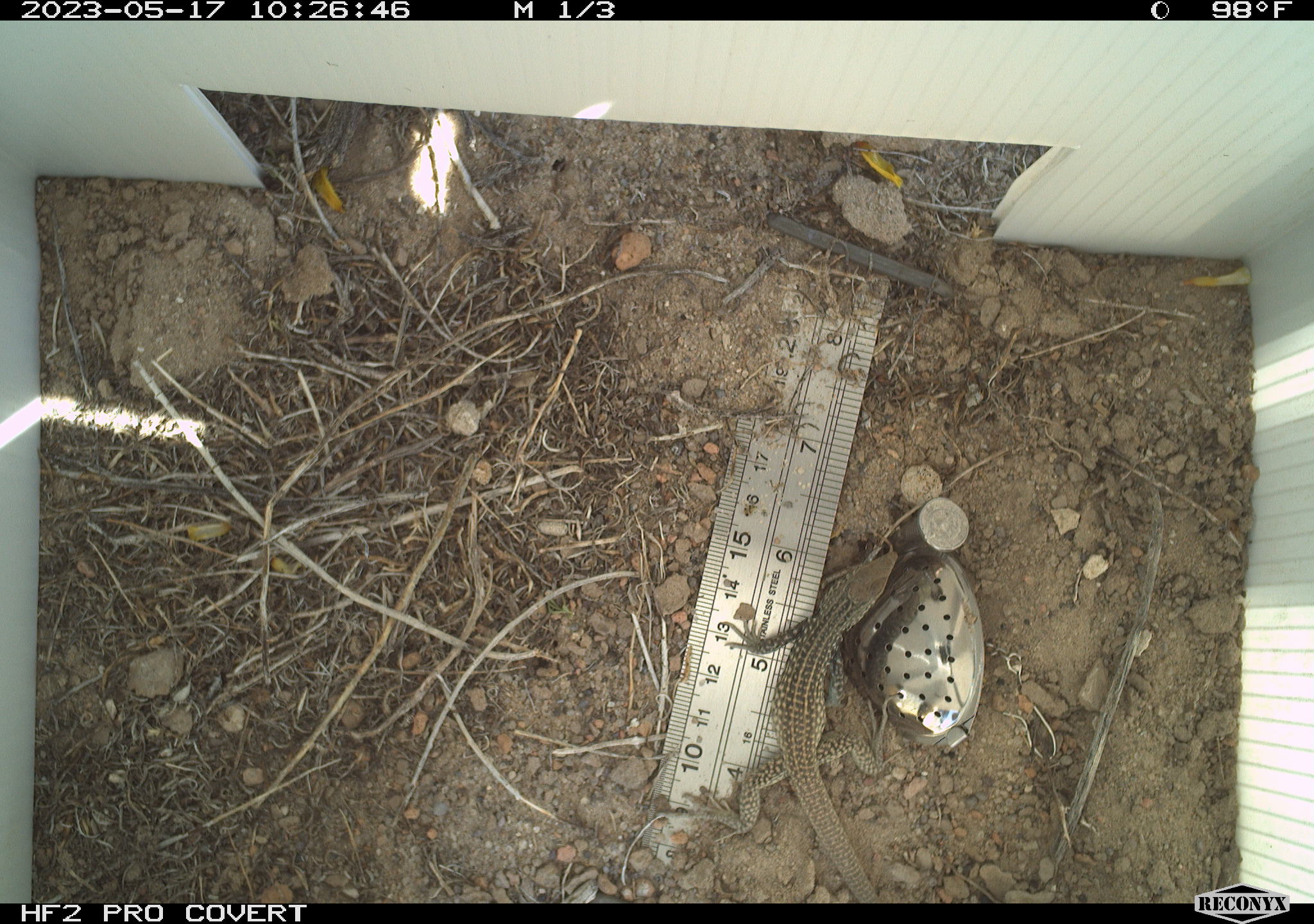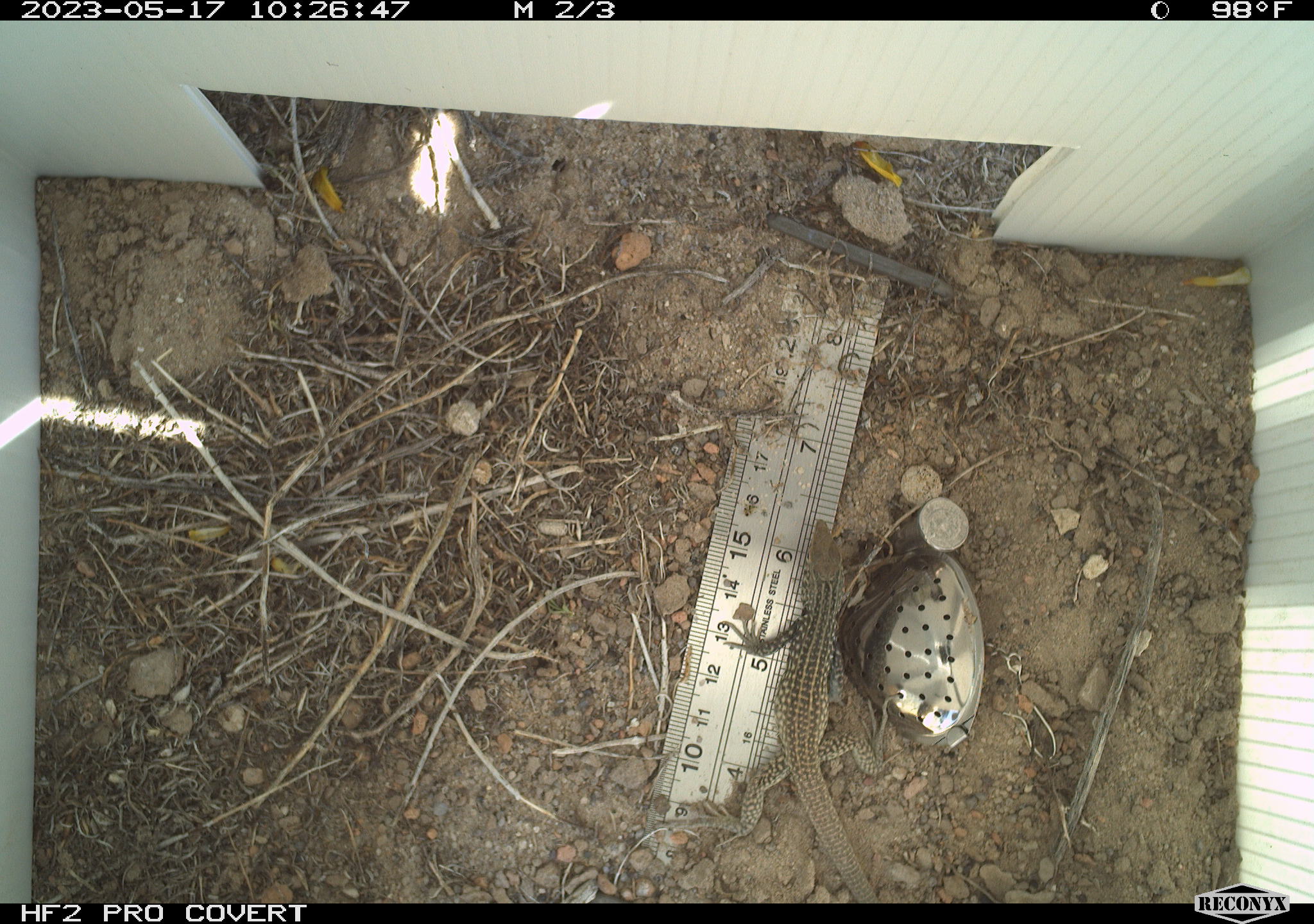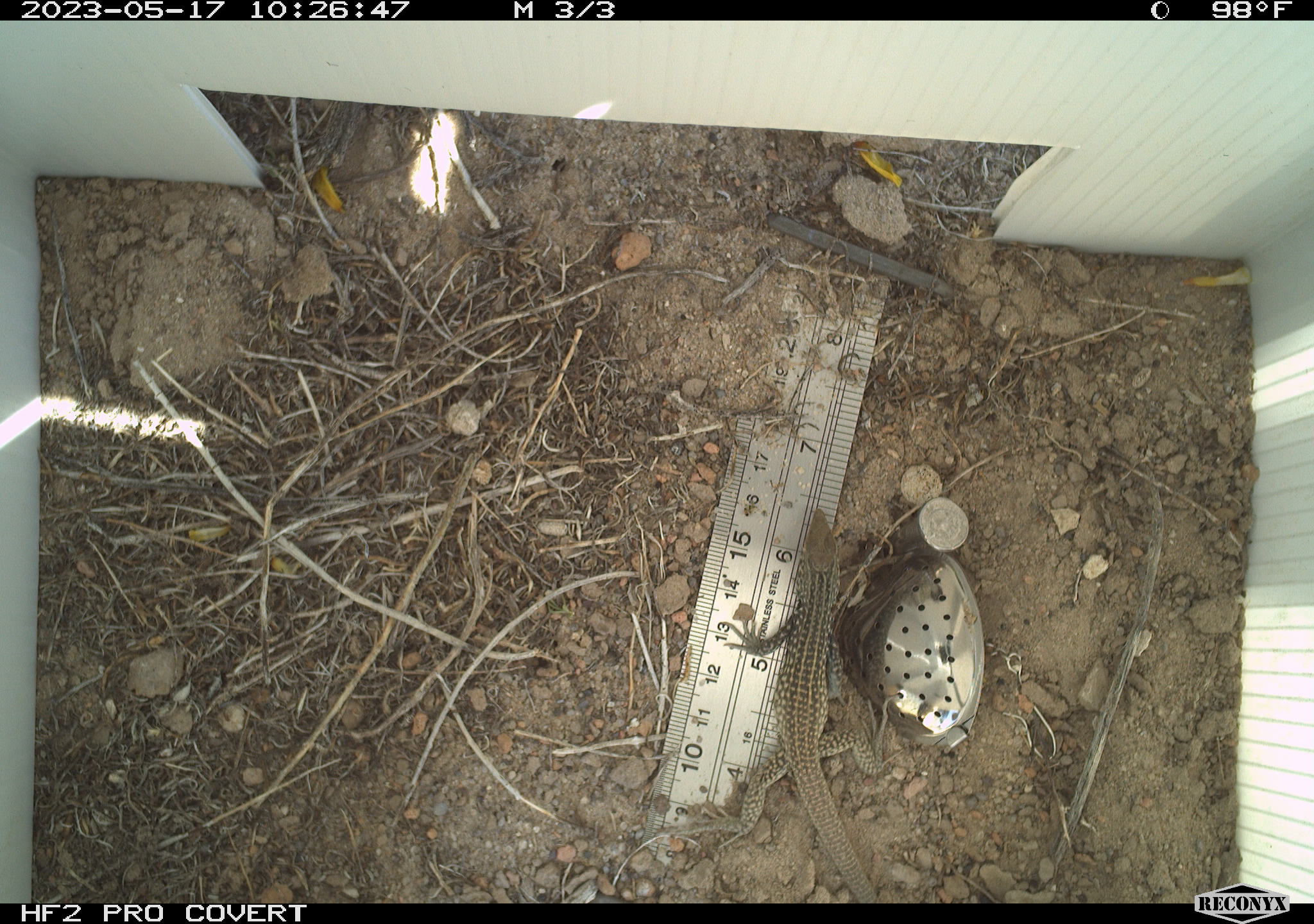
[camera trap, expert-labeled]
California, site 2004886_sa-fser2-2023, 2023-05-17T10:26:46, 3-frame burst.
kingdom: Animalia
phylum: Chordata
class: Reptilia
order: Squamata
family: Teiidae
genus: Aspidoscelis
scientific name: Aspidoscelis tigris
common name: western whiptail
Western whiptail (Aspidoscelis tigris).